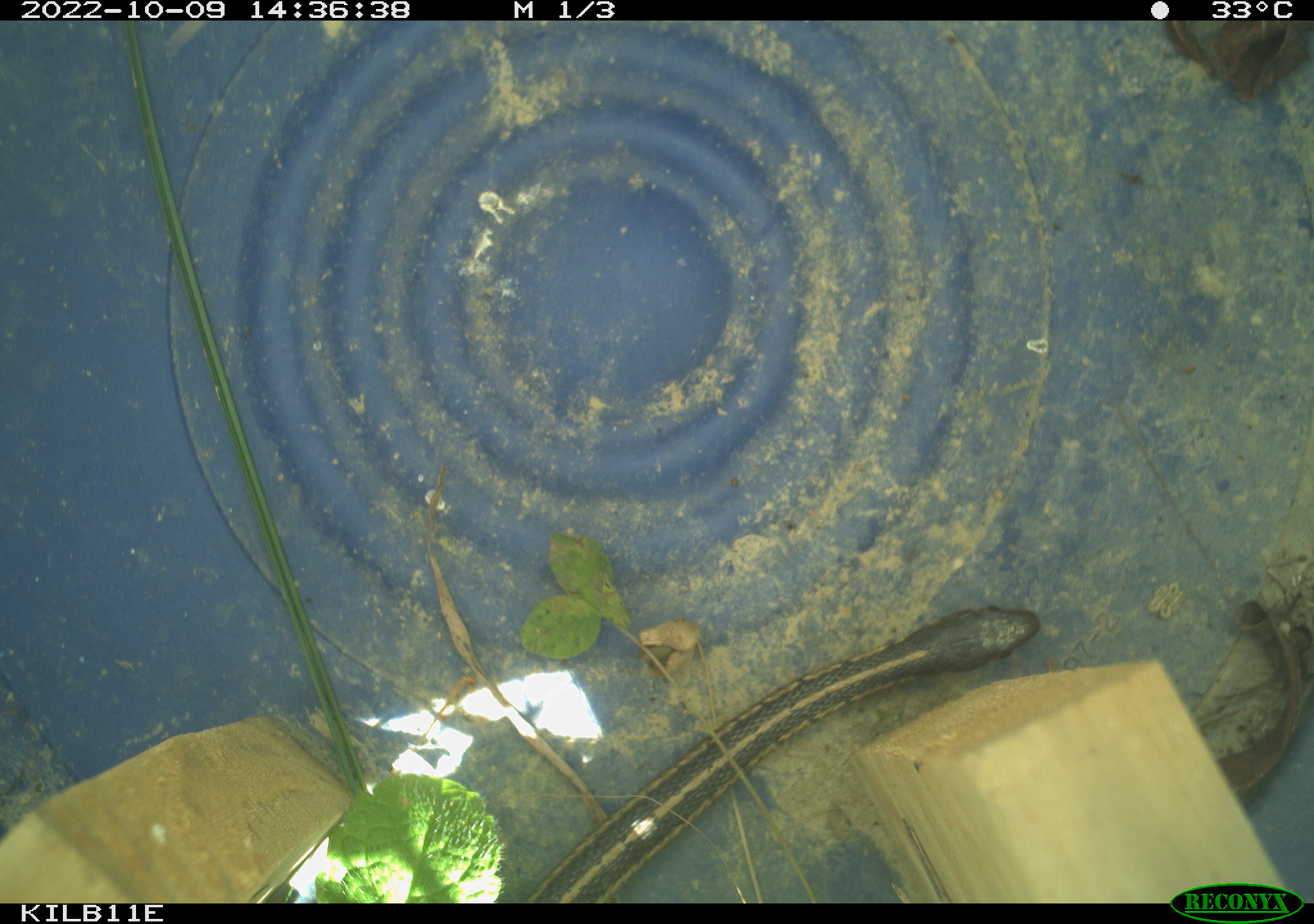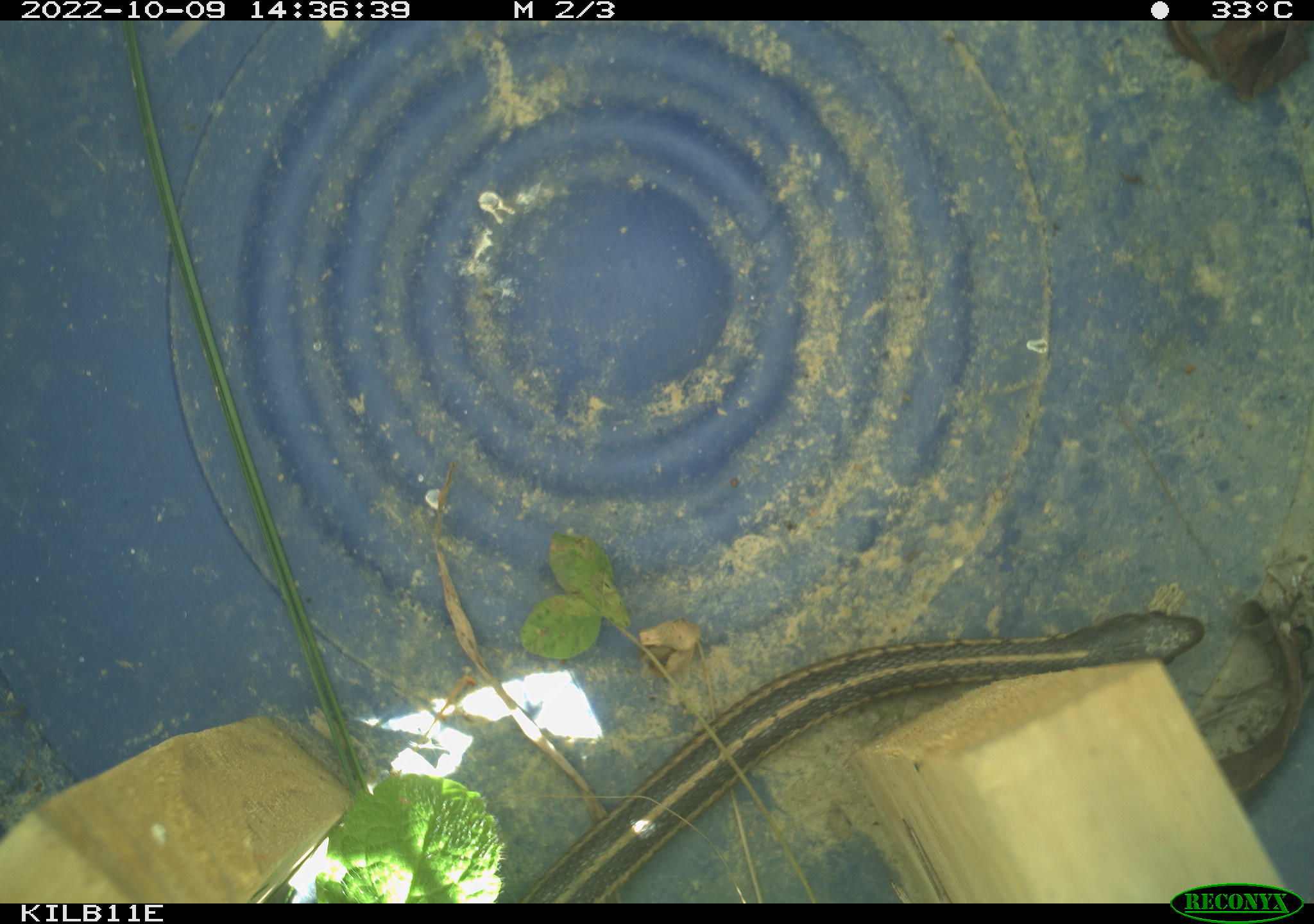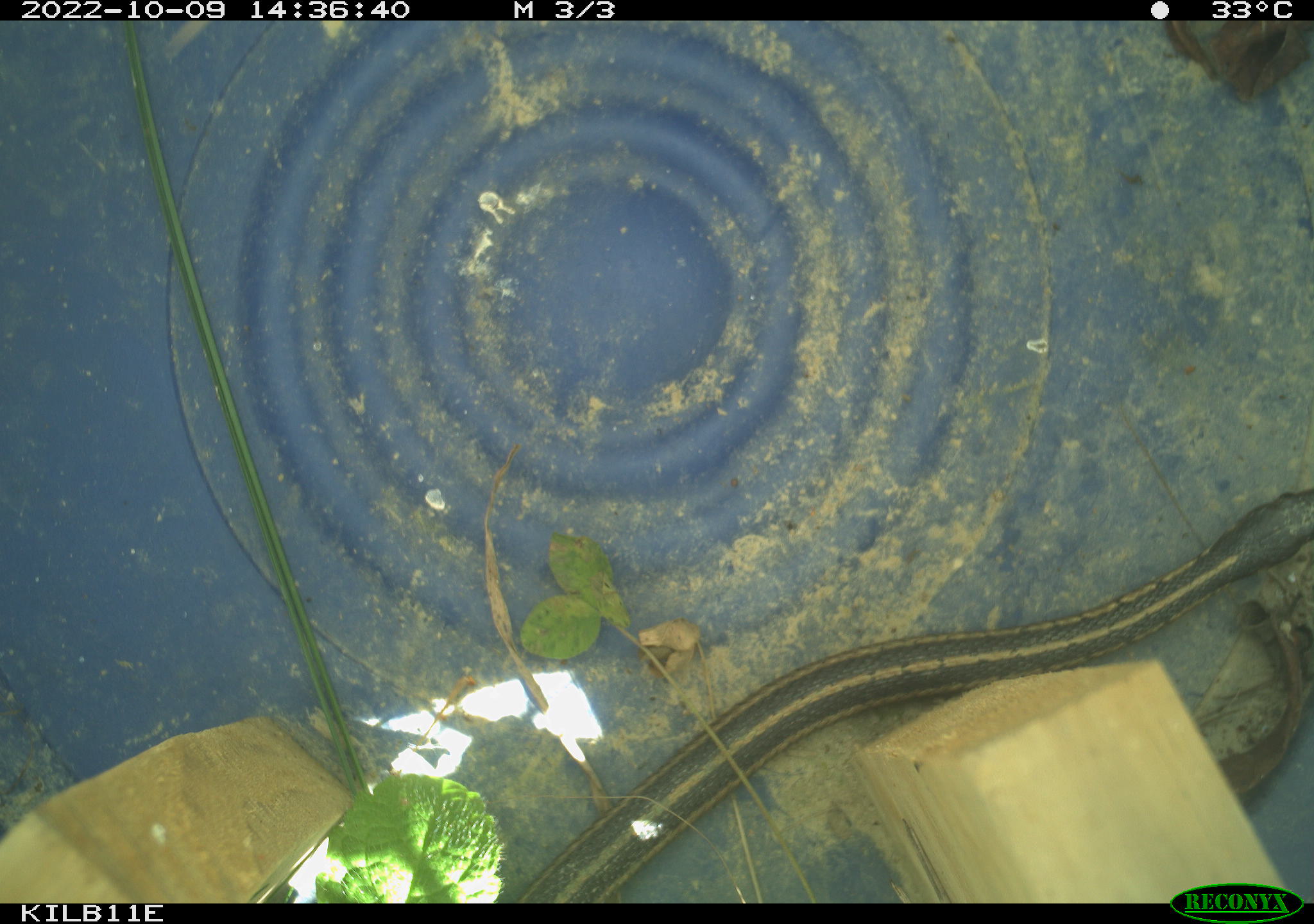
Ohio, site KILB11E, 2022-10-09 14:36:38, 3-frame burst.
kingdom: Animalia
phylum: Chordata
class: Reptilia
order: Squamata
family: Colubridae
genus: Thamnophis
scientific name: Thamnophis sirtalis sirtalis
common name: eastern gartersnake